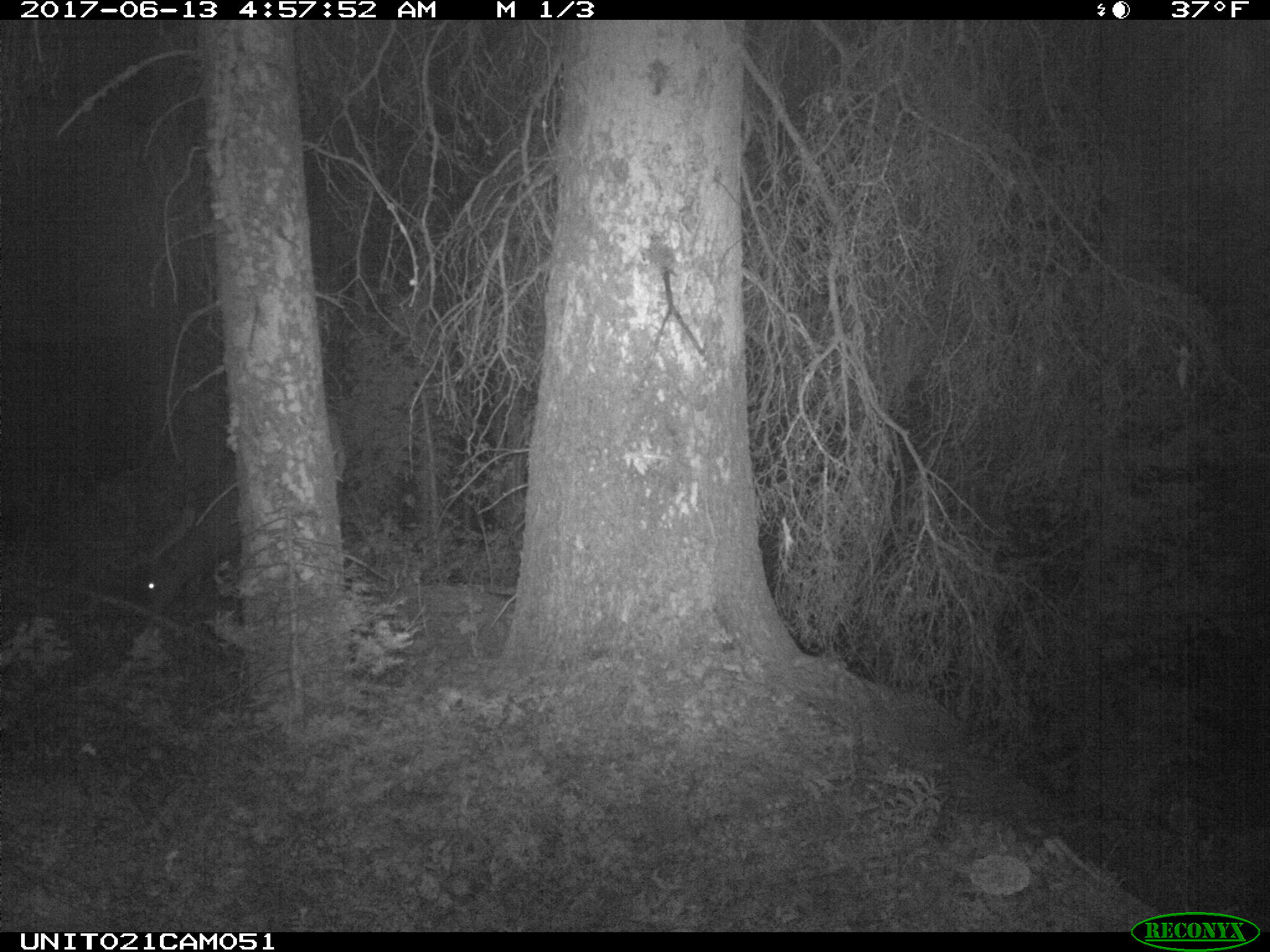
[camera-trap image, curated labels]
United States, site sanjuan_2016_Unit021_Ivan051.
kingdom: Animalia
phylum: Chordata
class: Mammalia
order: Artiodactyla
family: Cervidae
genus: Cervus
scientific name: Cervus elaphus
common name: red deer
Cervus elaphus (red deer).